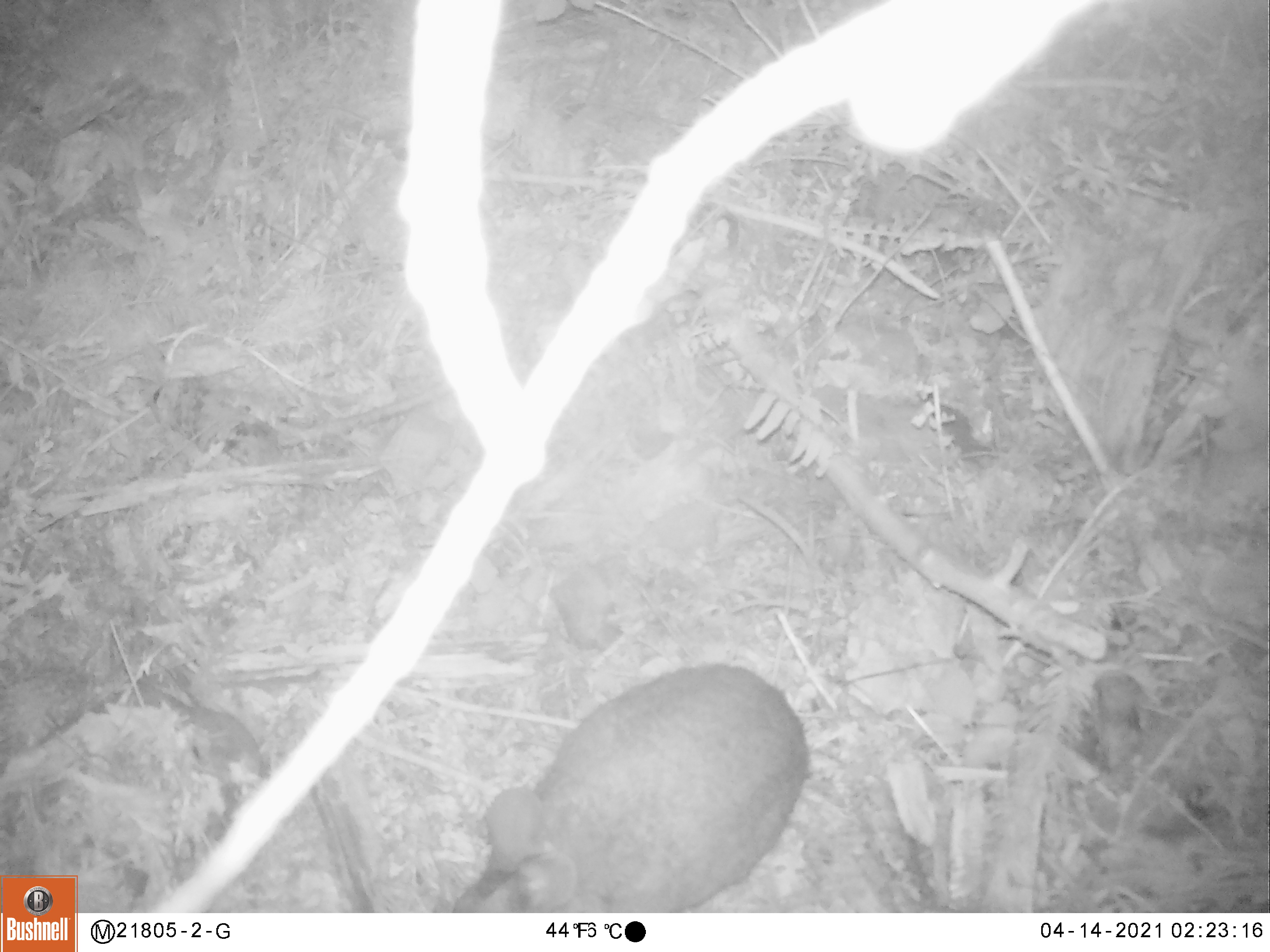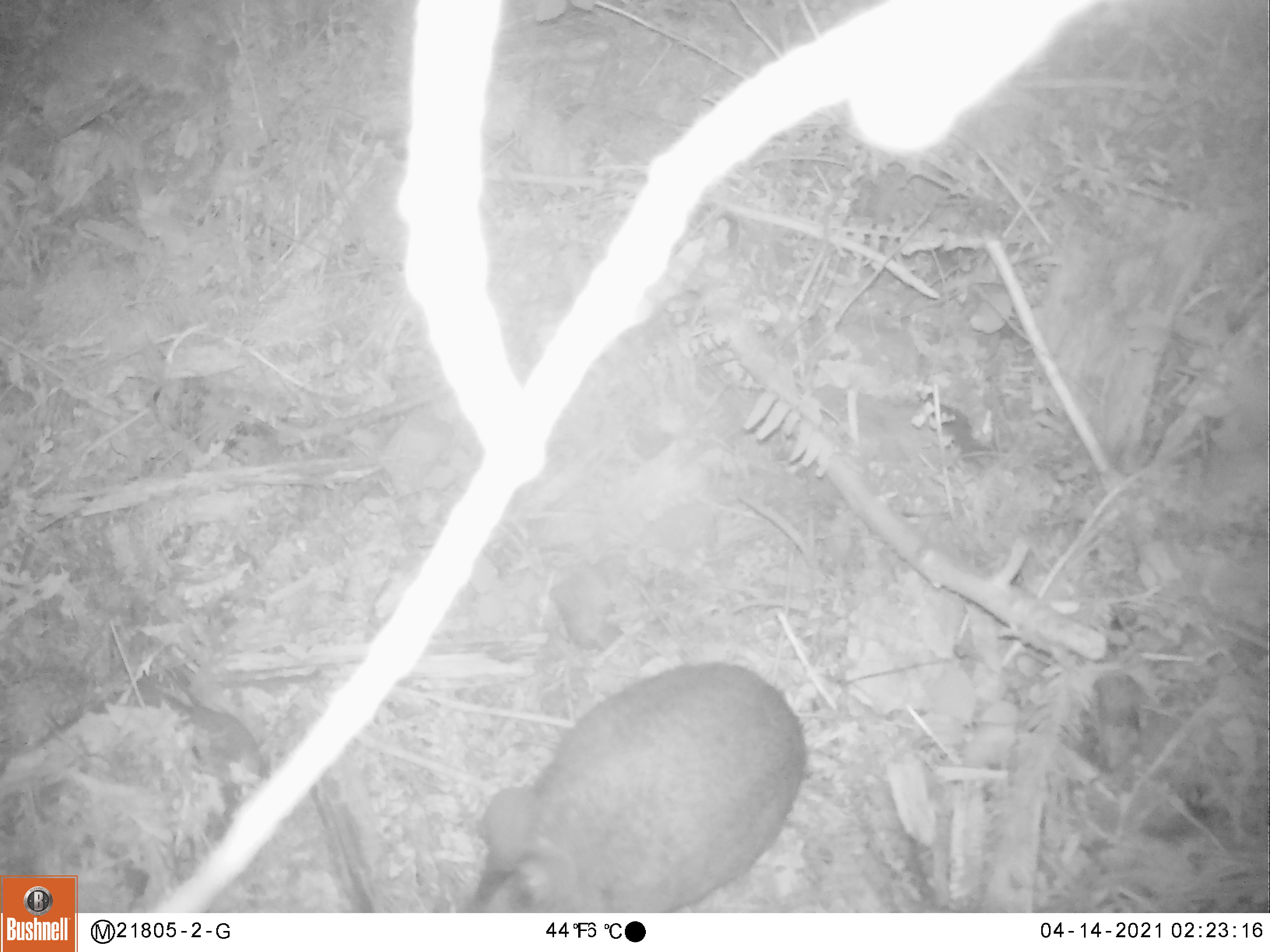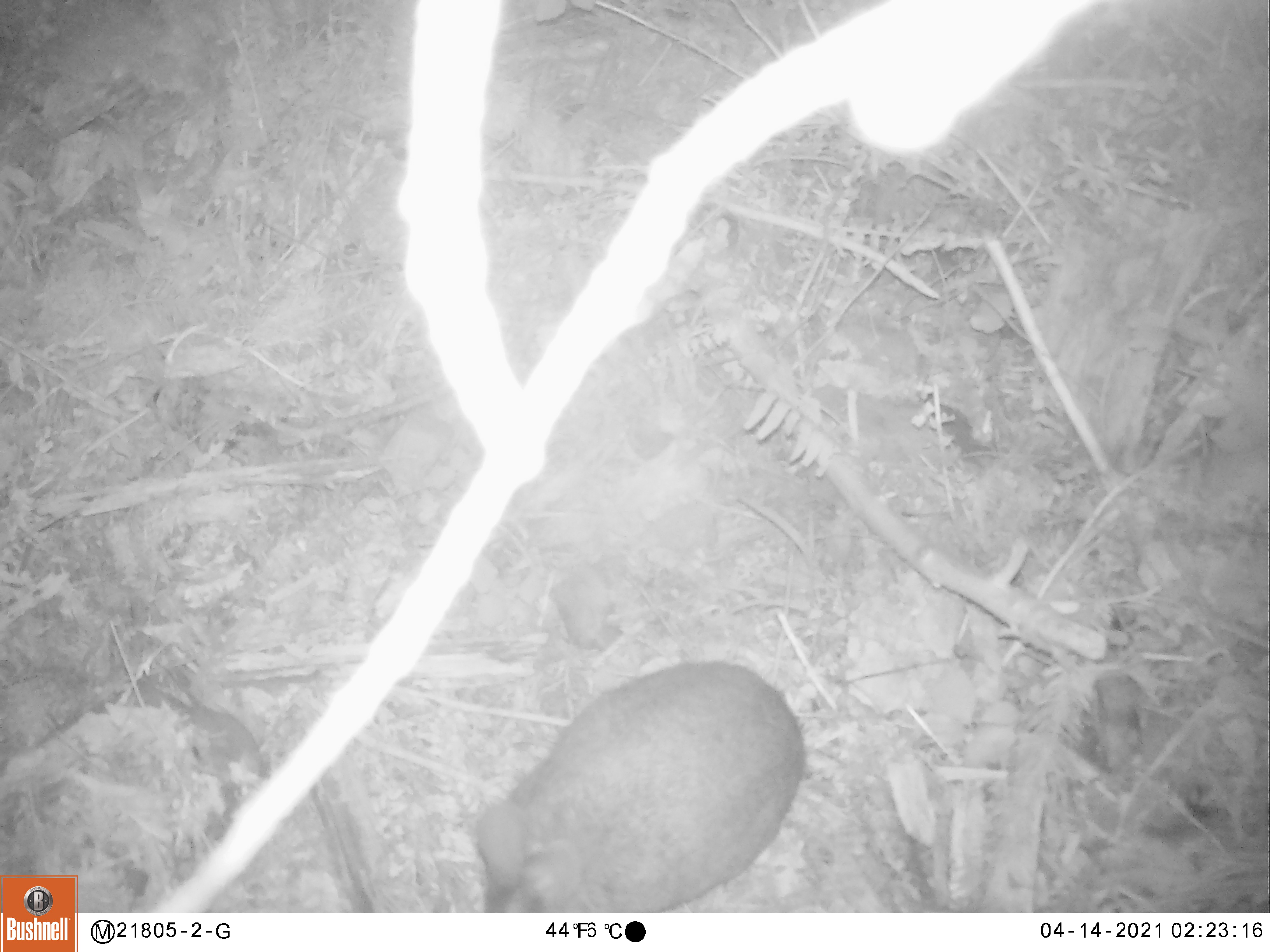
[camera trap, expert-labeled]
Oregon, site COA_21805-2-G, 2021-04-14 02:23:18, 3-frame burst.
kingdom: Animalia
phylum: Chordata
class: Mammalia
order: Lagomorpha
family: Leporidae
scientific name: Leporidae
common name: hares and rabbits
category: leporidae family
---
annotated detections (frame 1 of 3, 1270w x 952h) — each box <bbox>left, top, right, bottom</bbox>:
leporidae family: <bbox>448, 658, 811, 912</bbox>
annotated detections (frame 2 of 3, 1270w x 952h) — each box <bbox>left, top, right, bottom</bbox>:
leporidae family: <bbox>467, 657, 811, 900</bbox>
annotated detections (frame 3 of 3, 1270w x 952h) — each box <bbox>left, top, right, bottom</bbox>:
leporidae family: <bbox>469, 657, 810, 898</bbox>